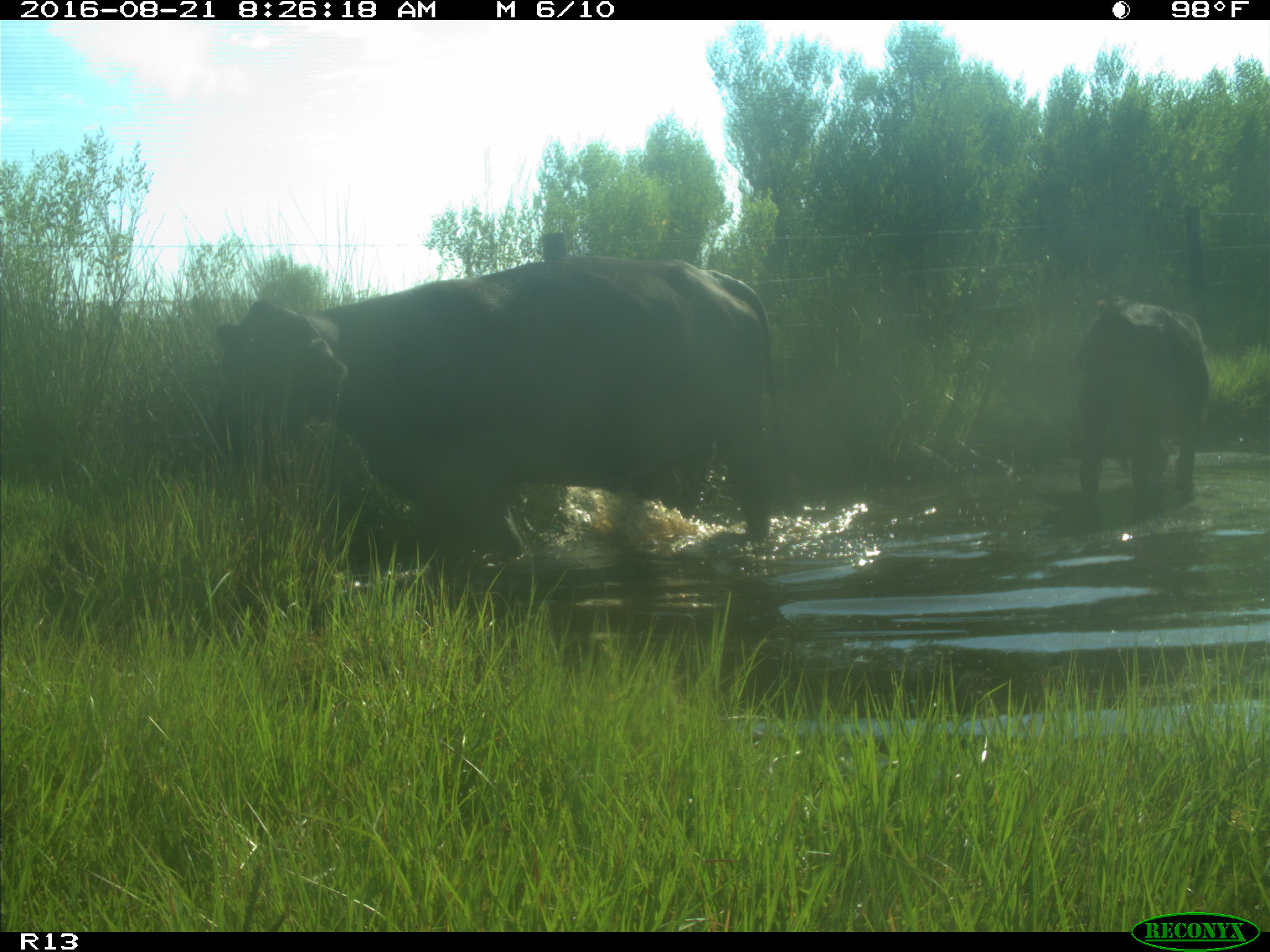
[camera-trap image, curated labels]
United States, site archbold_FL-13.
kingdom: Animalia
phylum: Chordata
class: Mammalia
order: Artiodactyla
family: Bovidae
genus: Bos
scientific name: Bos taurus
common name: domestic cow